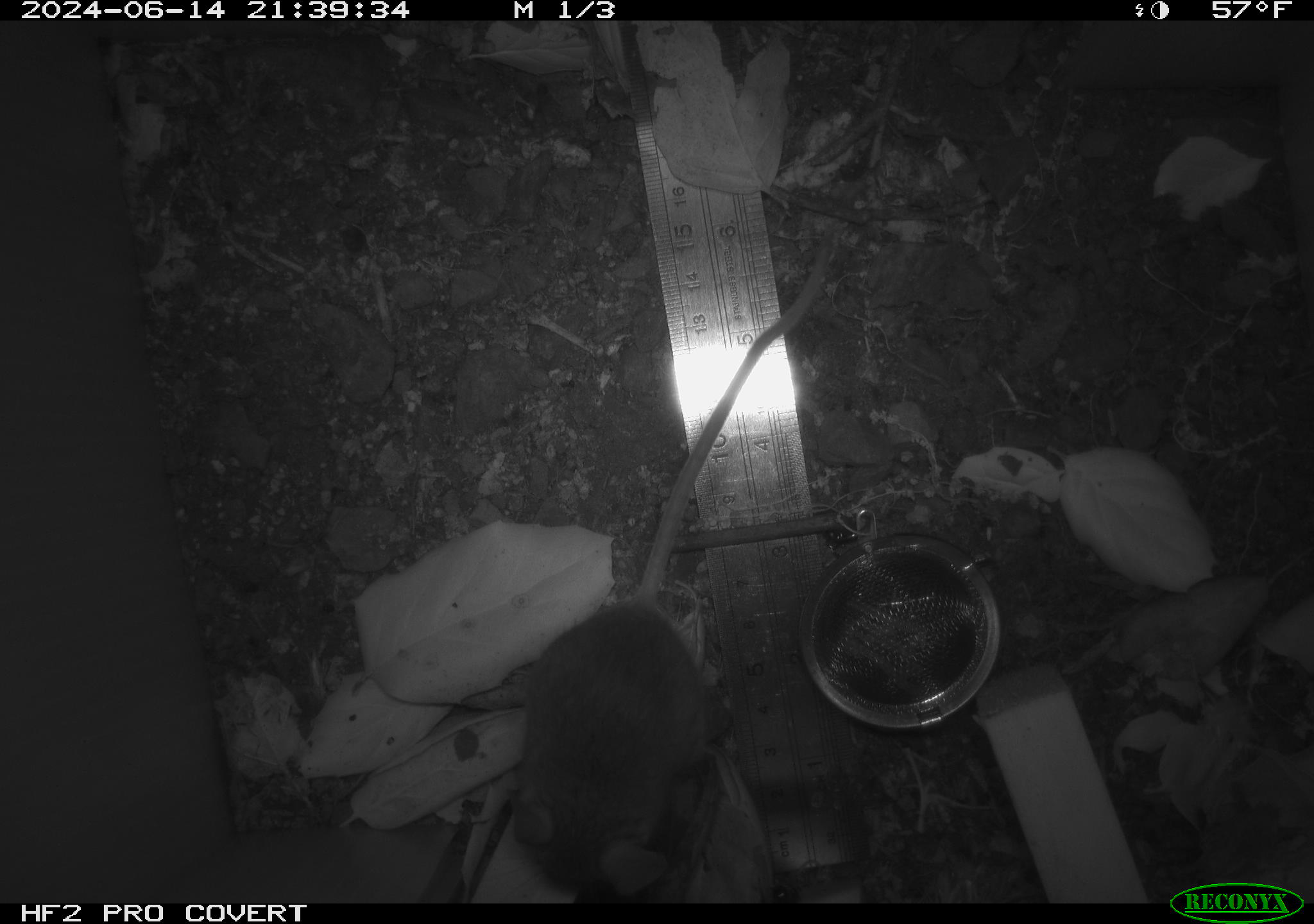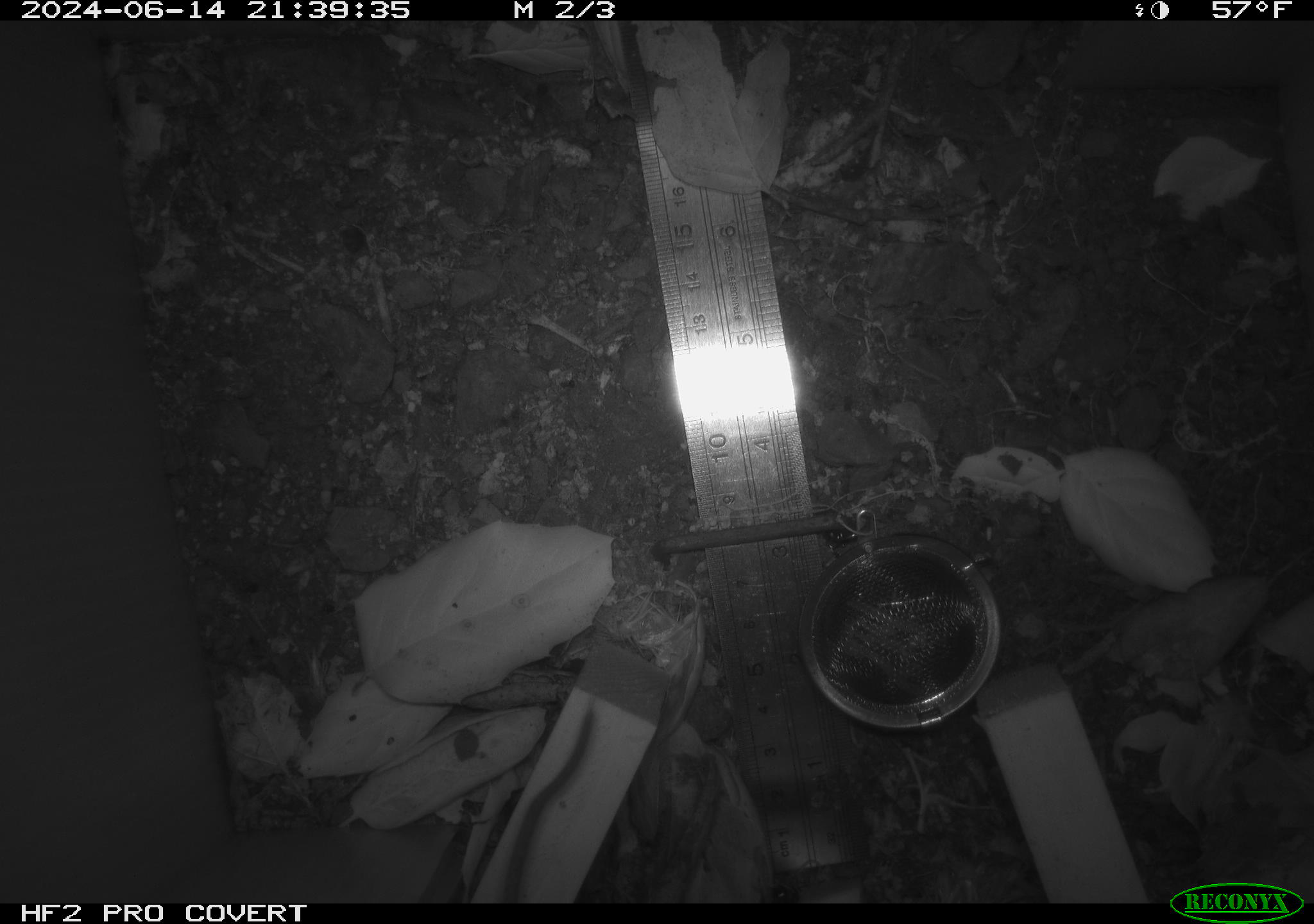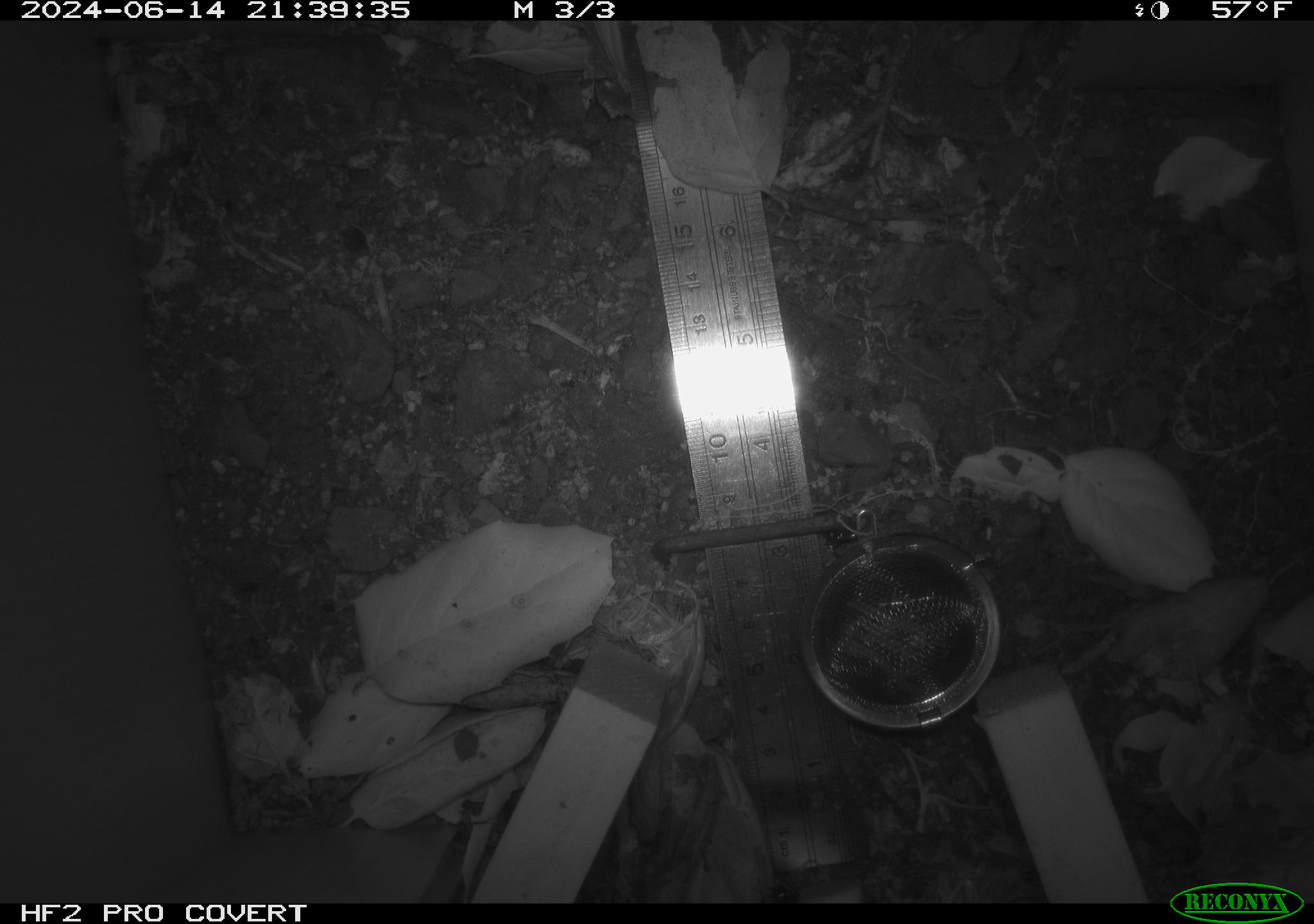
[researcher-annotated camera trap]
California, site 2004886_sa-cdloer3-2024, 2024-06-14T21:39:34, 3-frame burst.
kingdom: Animalia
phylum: Chordata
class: Mammalia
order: Rodentia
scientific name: Rodentia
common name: rodent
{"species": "rodent (Rodentia)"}